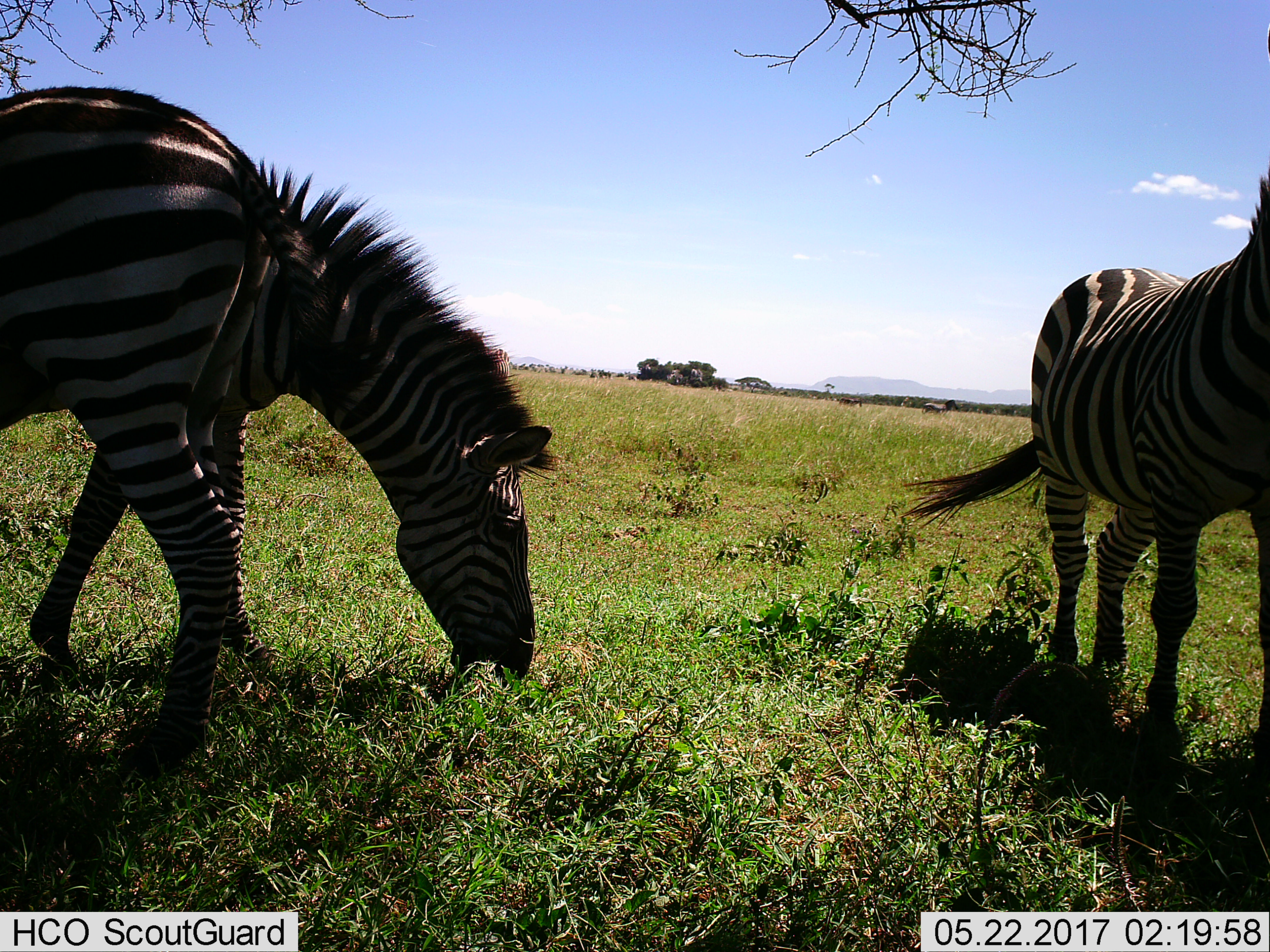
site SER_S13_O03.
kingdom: Animalia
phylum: Chordata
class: Mammalia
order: Perissodactyla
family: Equidae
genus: Equus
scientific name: Equus quagga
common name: plains zebra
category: zebraplains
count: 3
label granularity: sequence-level